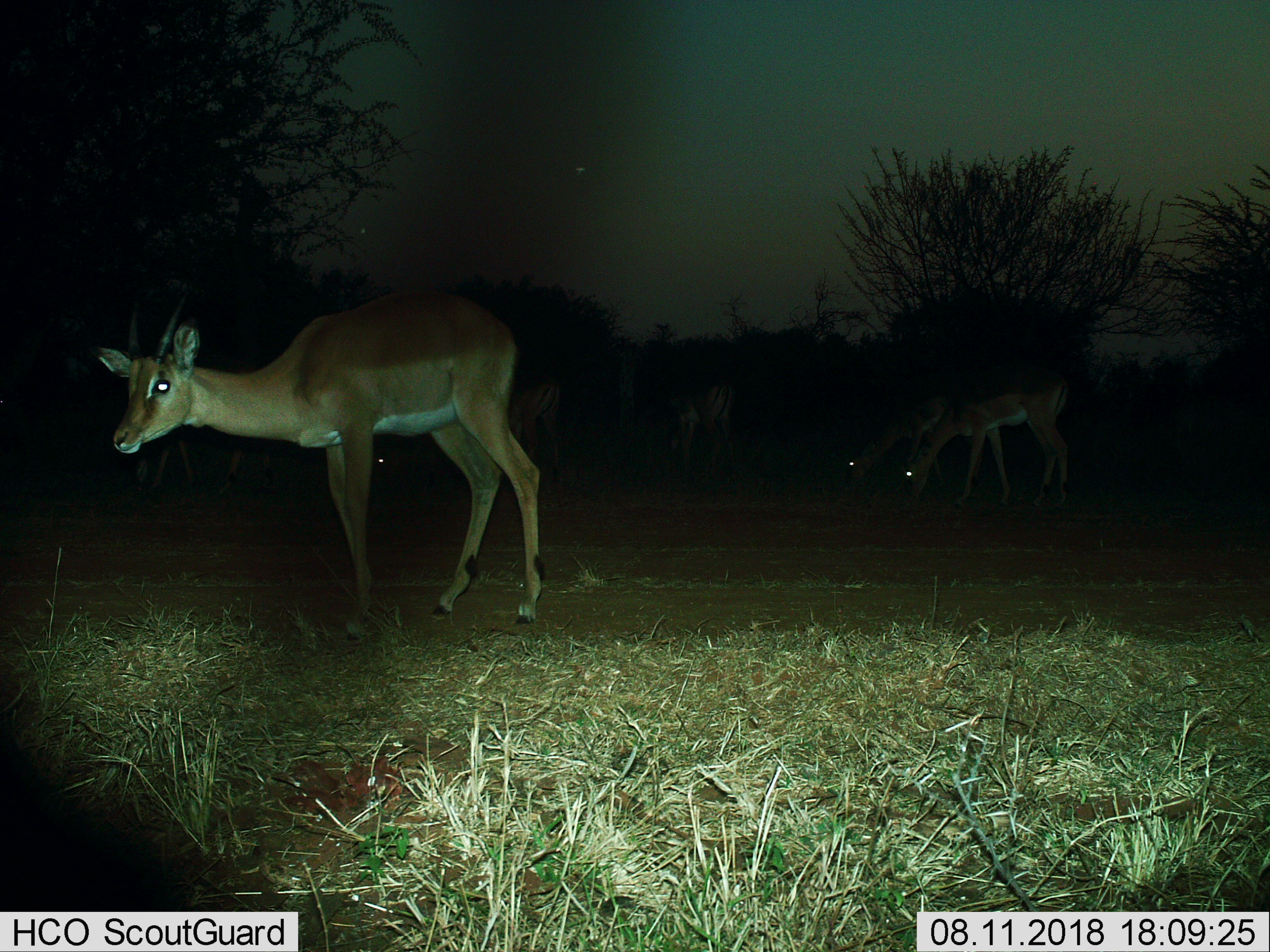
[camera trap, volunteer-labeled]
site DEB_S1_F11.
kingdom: Animalia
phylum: Chordata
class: Mammalia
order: Artiodactyla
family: Bovidae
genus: Aepyceros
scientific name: Aepyceros melampus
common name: impala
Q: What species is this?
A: Impala (Aepyceros melampus).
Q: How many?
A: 6.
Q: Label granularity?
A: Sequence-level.